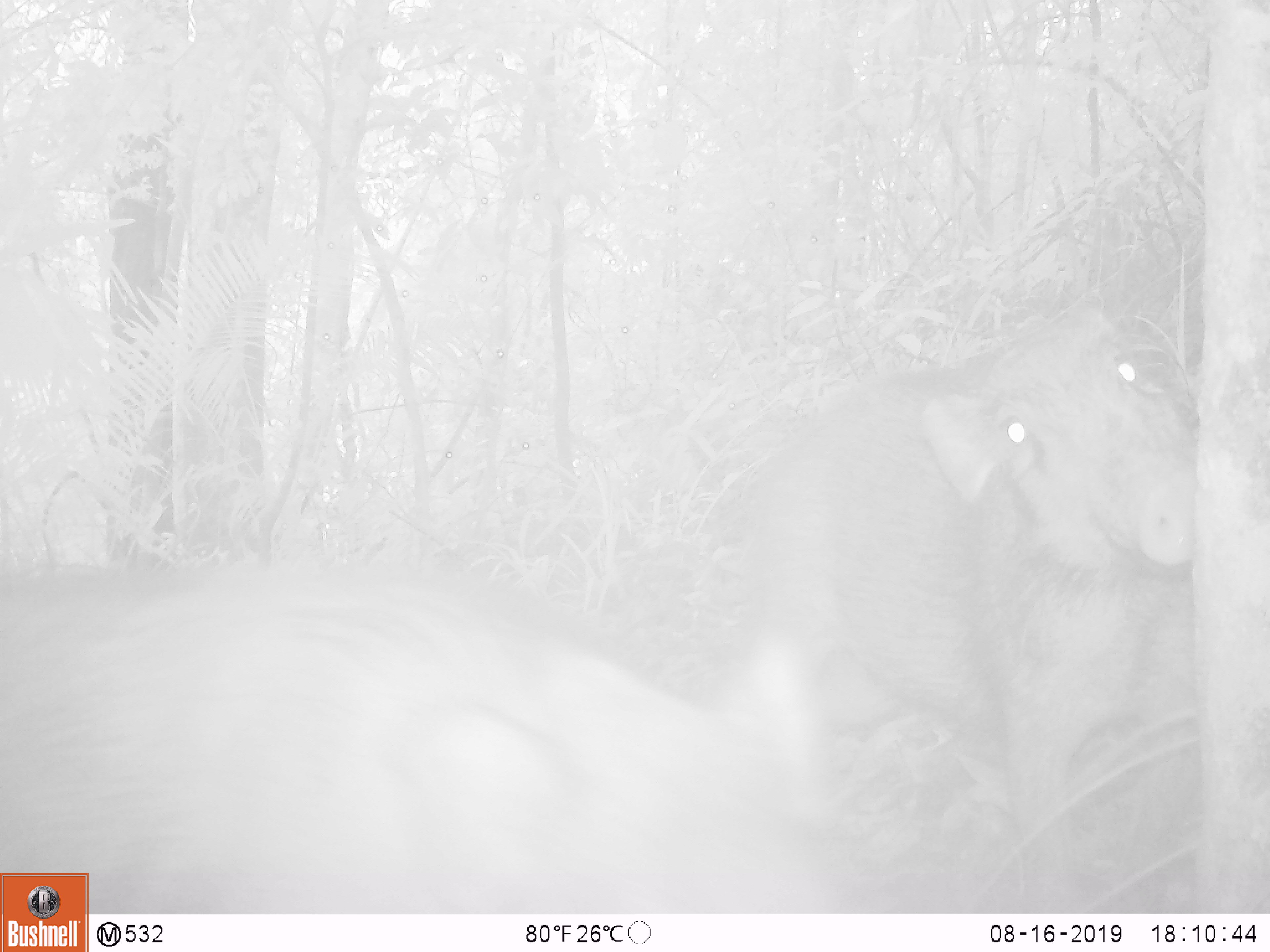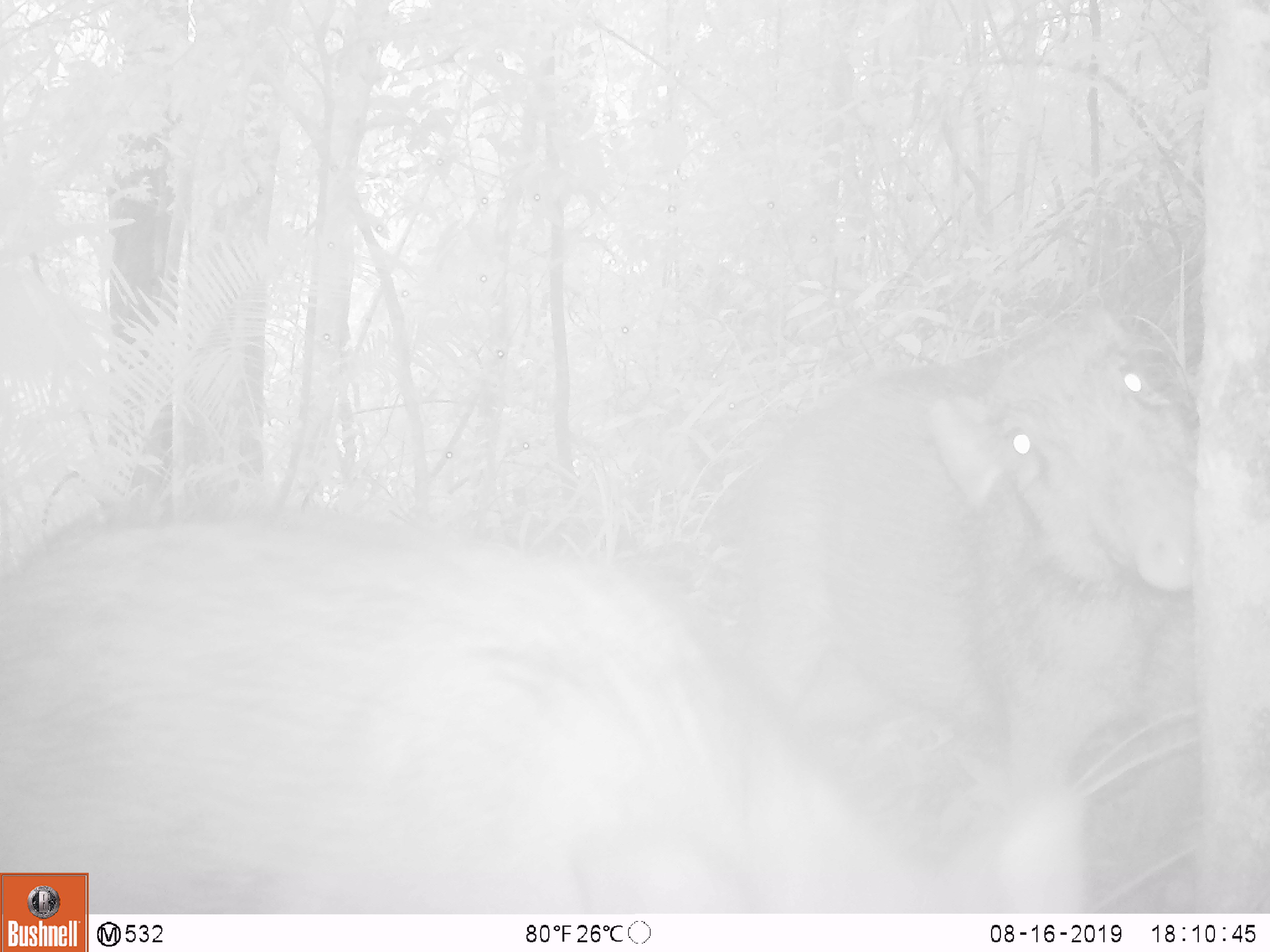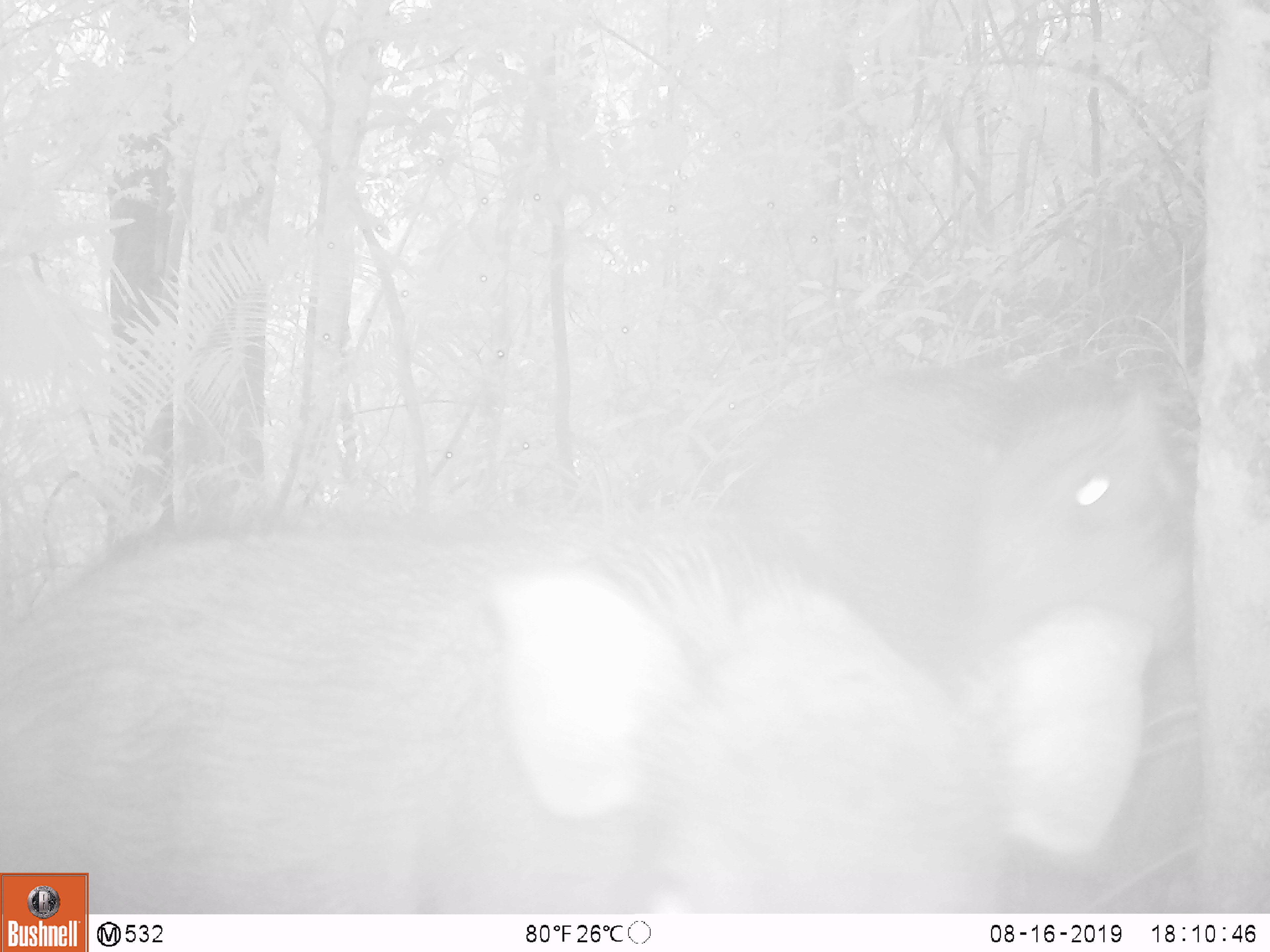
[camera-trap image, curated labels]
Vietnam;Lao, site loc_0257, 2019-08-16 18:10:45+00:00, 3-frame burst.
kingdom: Animalia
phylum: Chordata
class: Mammalia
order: Artiodactyla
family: Suidae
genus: Sus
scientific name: Sus scrofa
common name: eurasian wild pig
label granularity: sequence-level